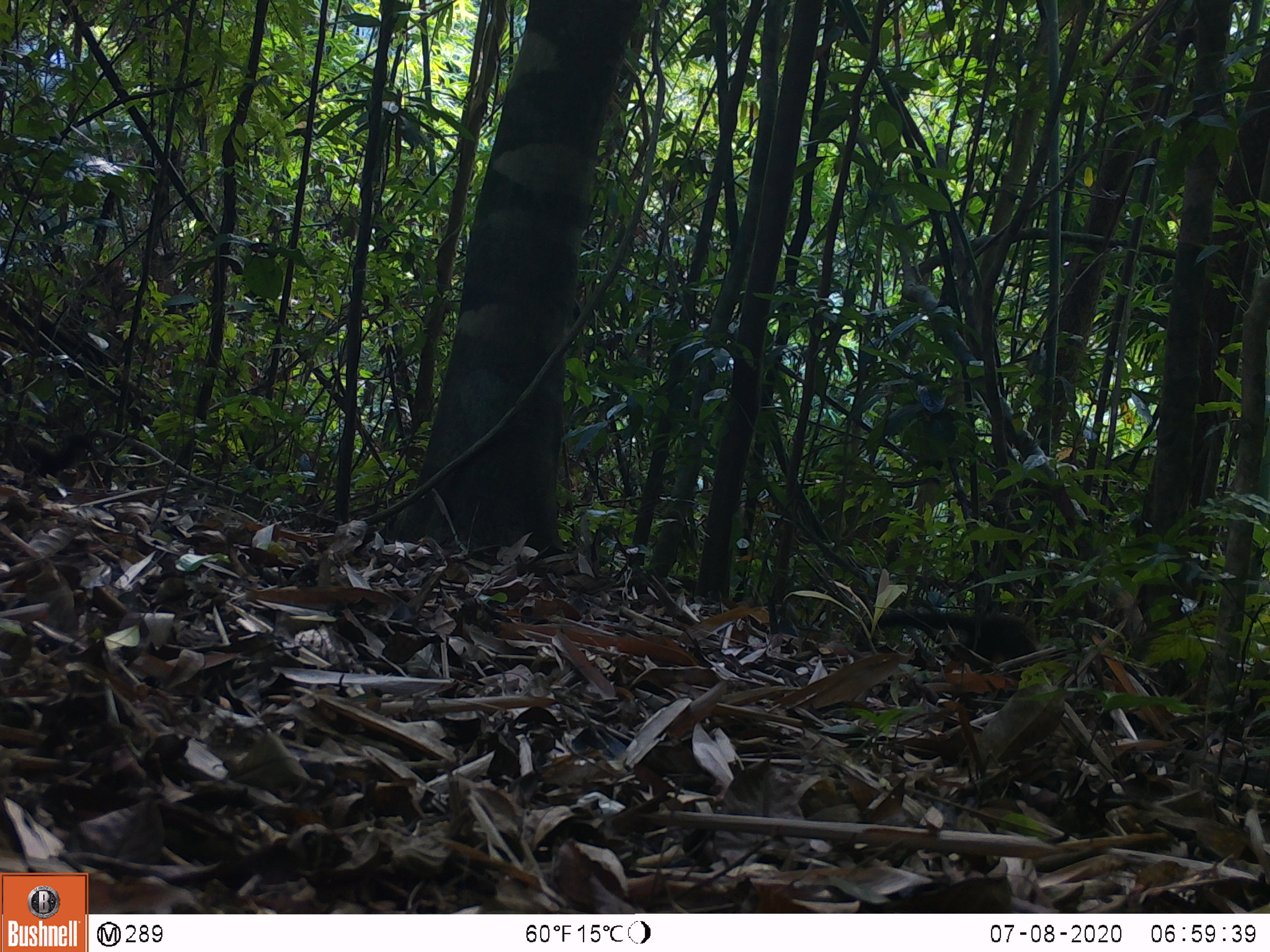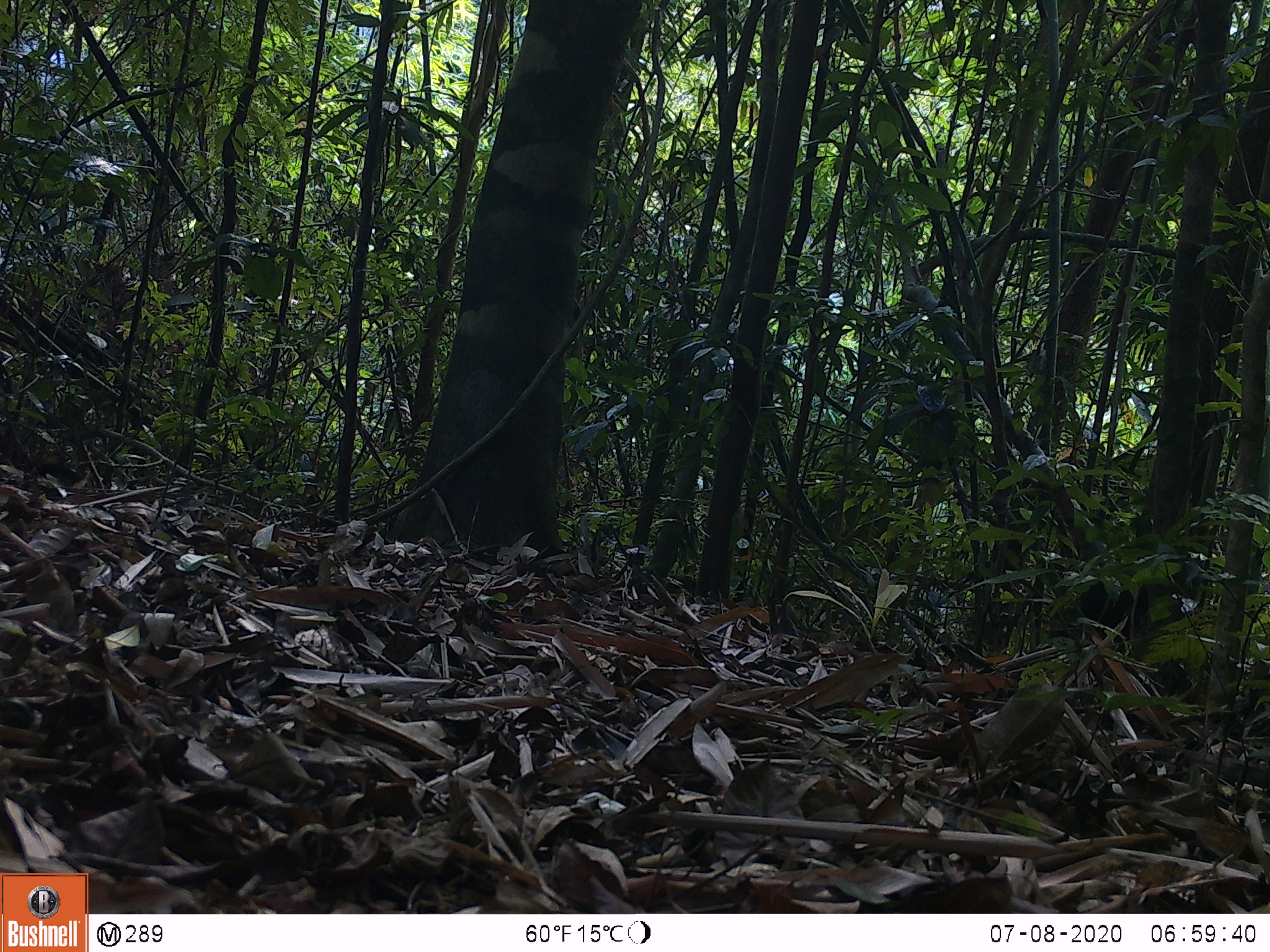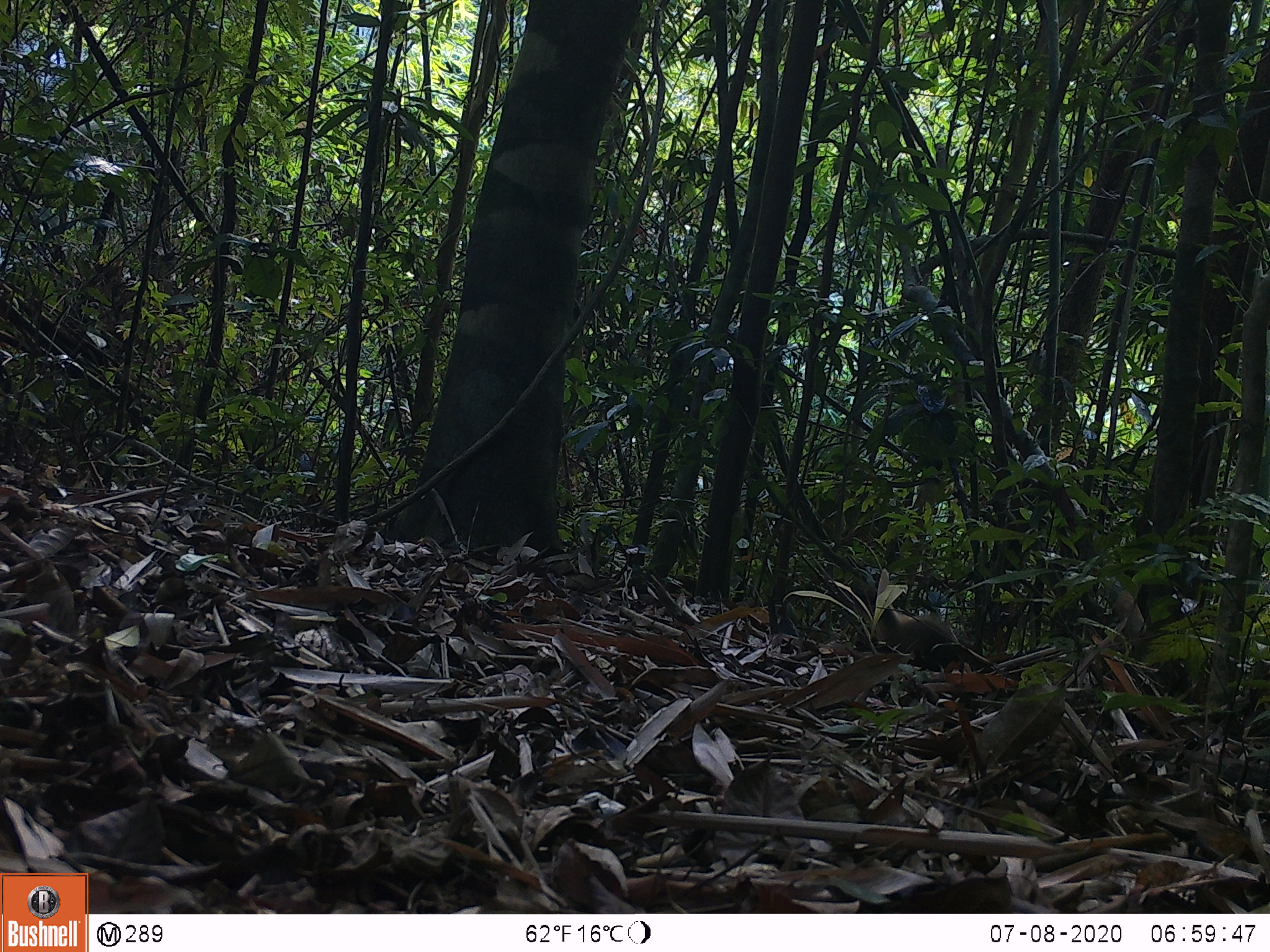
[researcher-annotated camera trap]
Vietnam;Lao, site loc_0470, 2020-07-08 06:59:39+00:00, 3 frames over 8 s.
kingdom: Animalia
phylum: Chordata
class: Mammalia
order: Carnivora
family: Mustelidae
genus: Martes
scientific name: Martes flavigula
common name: yellow-throated marten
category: yellow throated marten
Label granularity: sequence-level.